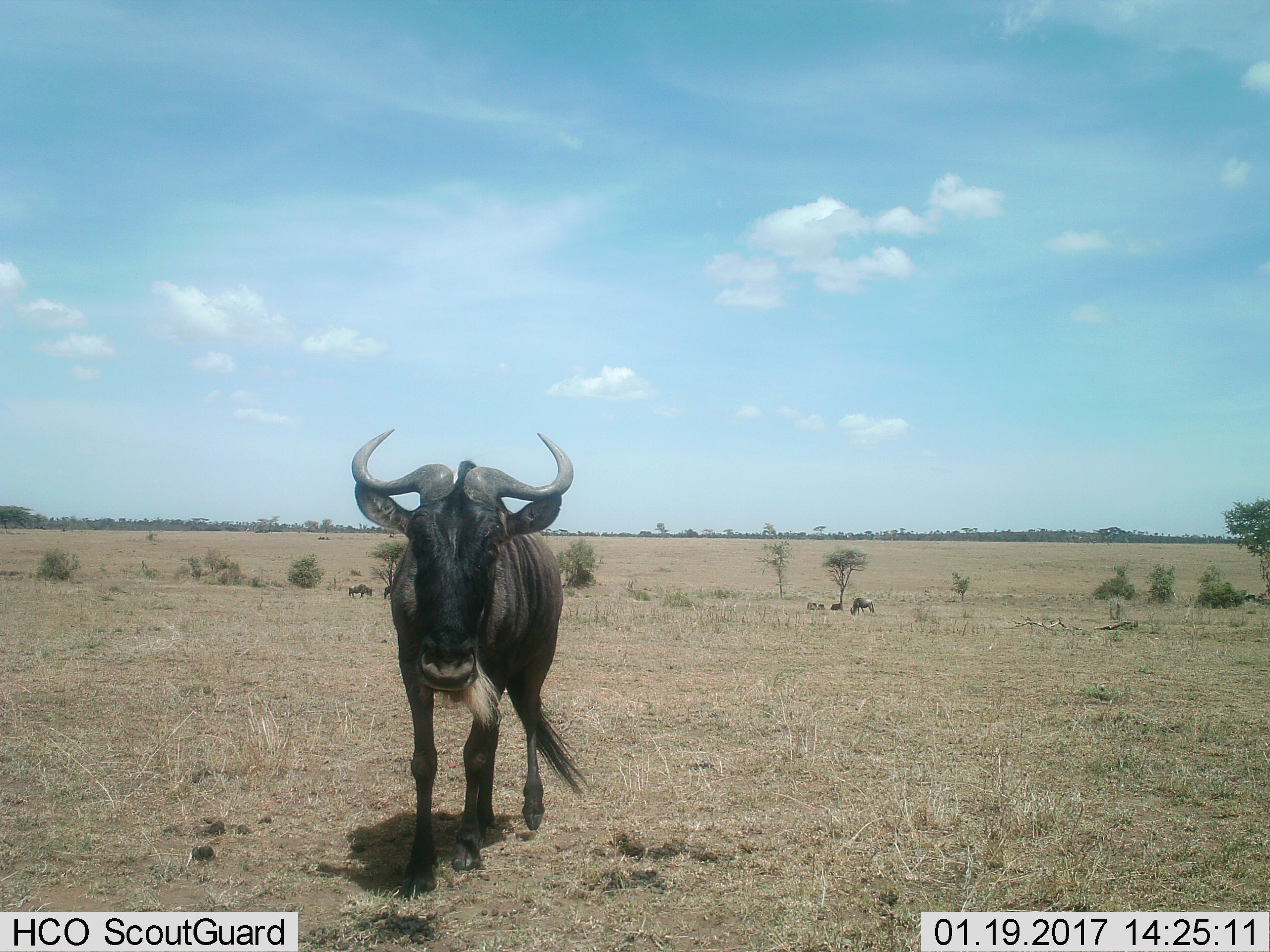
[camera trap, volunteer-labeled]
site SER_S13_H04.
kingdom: Animalia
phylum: Chordata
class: Mammalia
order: Artiodactyla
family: Bovidae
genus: Connochaetes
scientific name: Connochaetes taurinus taurinus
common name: blue wildebeest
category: wildebeestblue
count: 4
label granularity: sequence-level